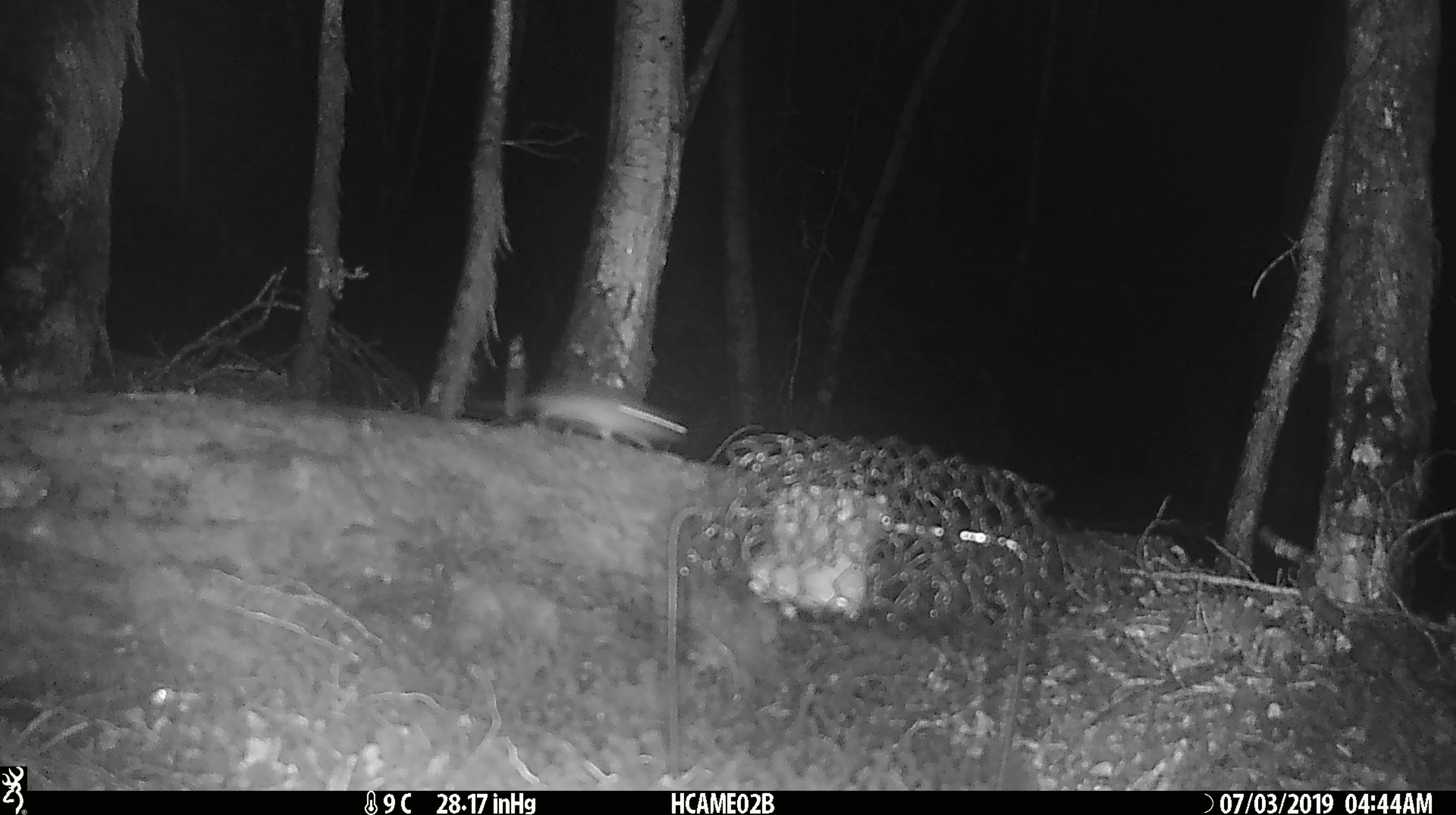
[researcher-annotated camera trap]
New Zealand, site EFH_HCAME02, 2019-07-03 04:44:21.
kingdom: Animalia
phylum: Chordata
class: Mammalia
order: Rodentia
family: Muridae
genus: Mus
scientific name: Mus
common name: mouse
Mouse (Mus).